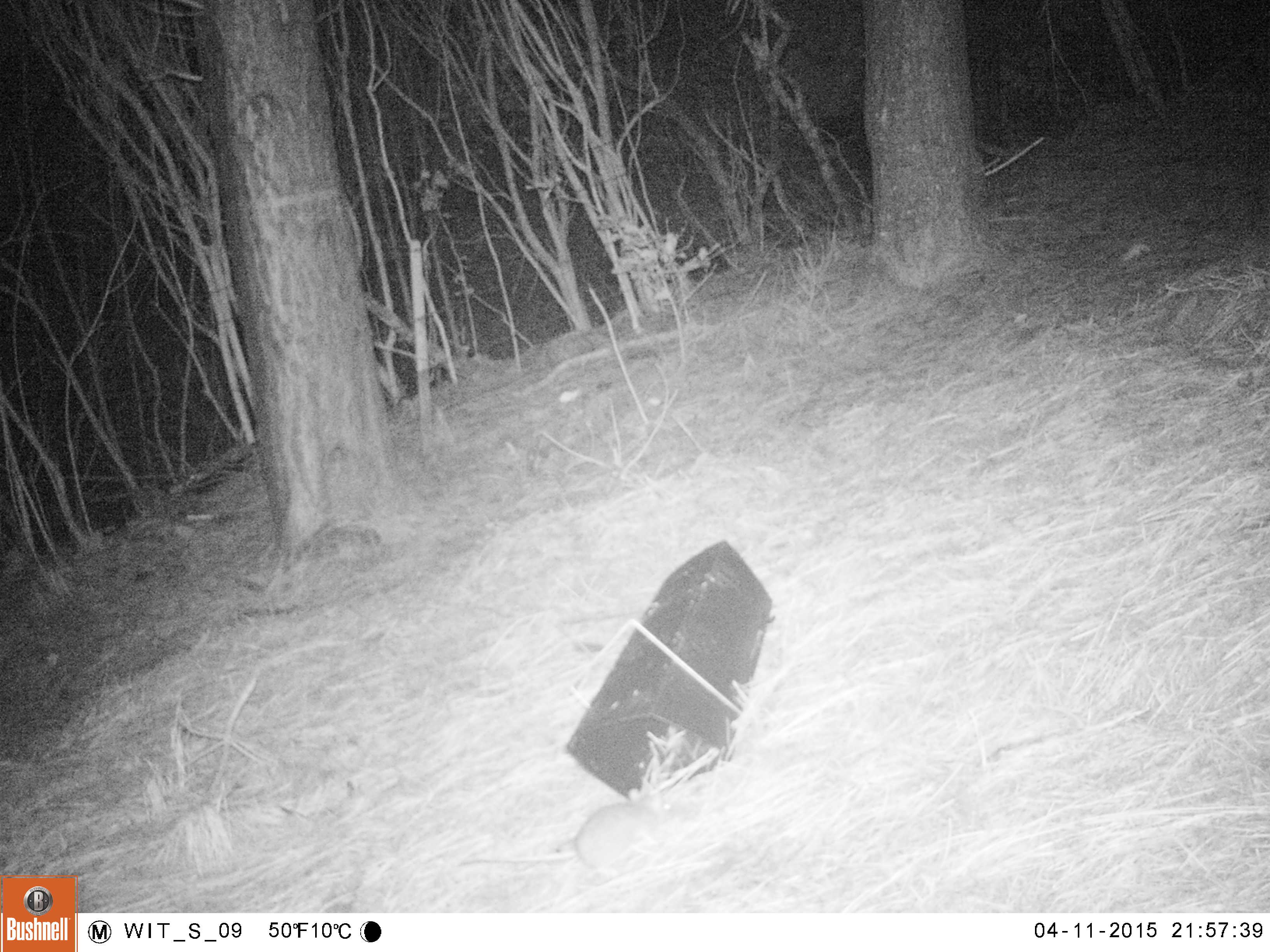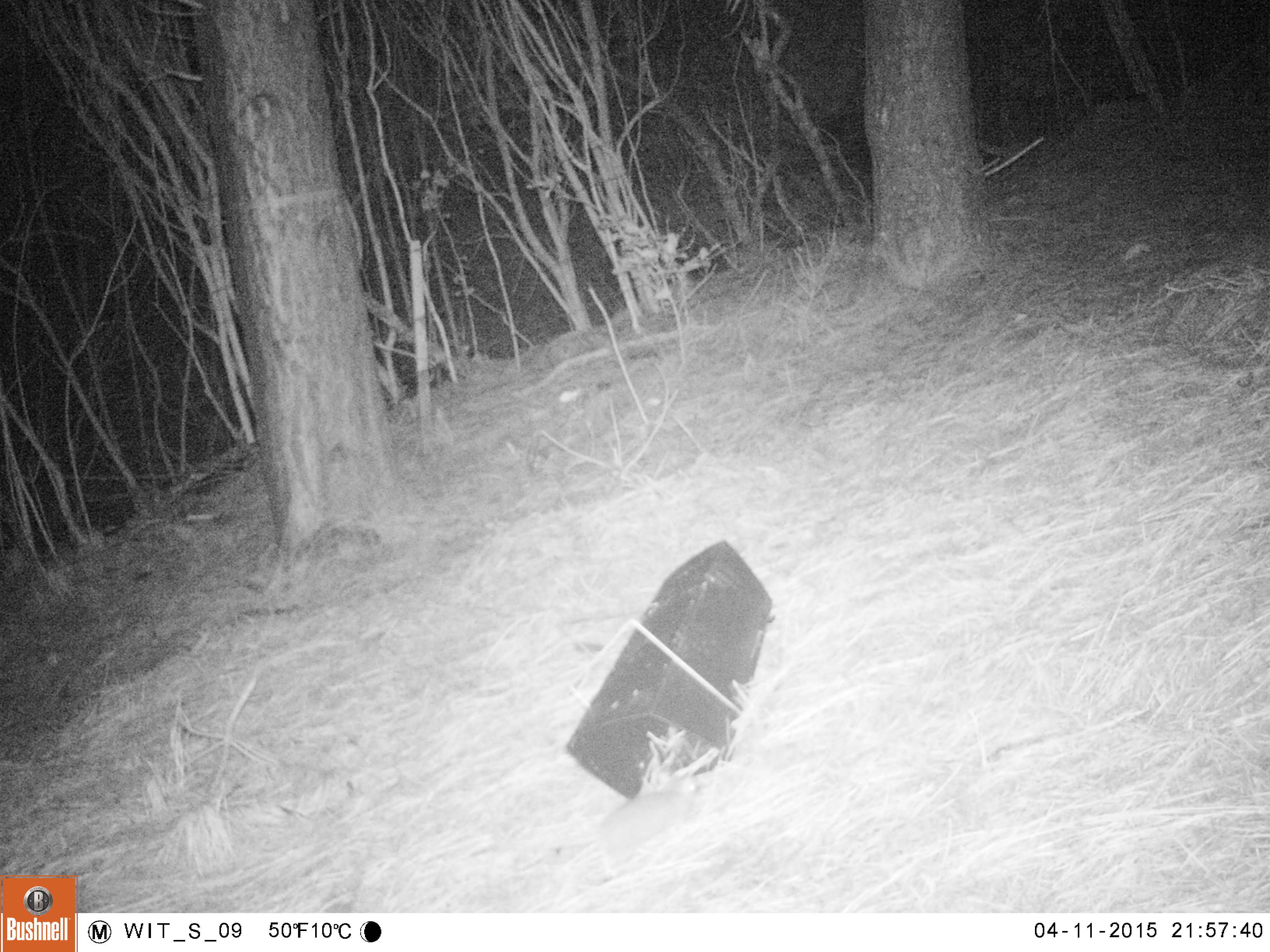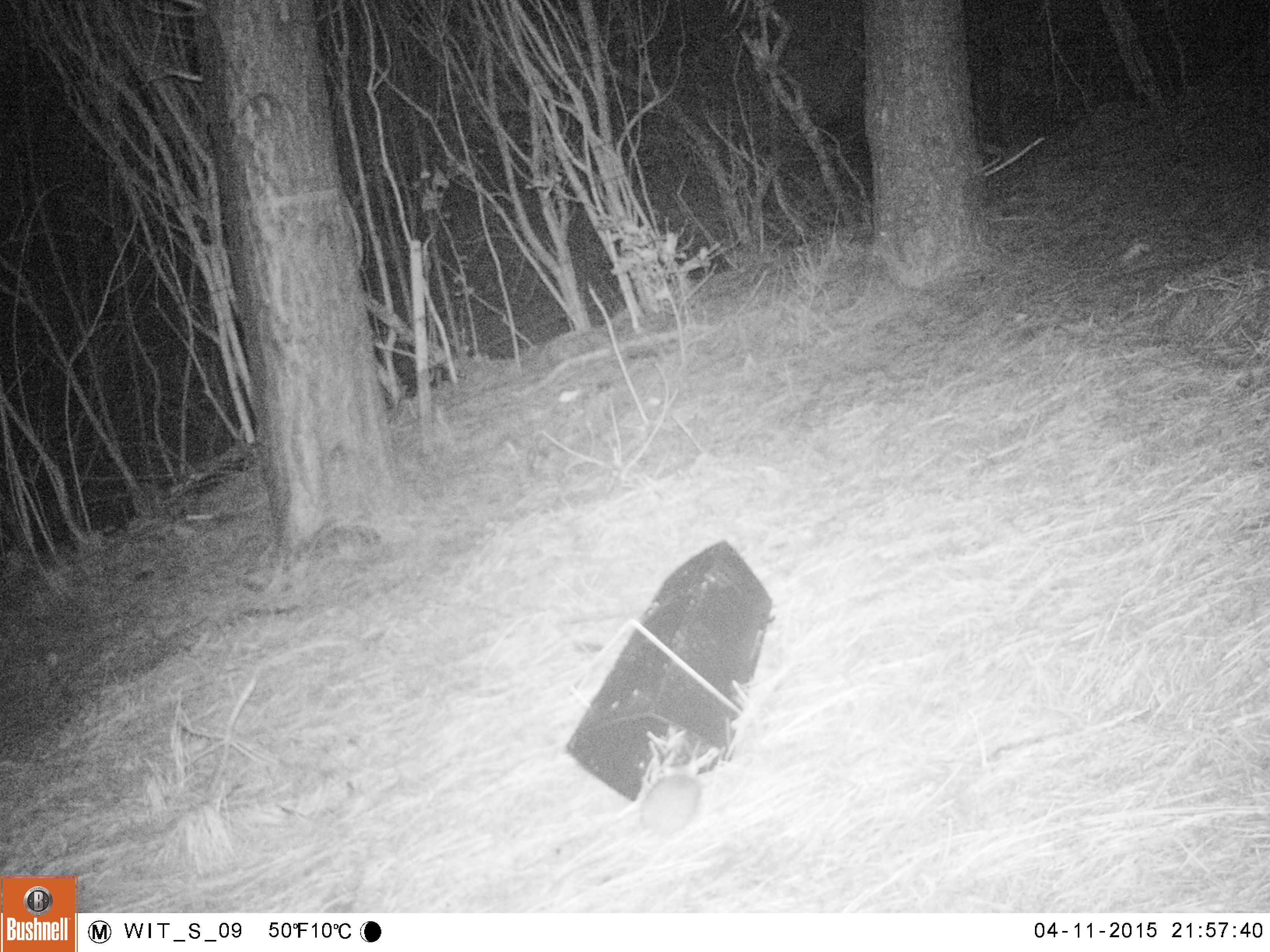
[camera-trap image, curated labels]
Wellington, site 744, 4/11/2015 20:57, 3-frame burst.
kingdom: Animalia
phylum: Chordata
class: Mammalia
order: Rodentia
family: Muridae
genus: Rattus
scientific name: Rattus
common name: rat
Rat (Rattus).